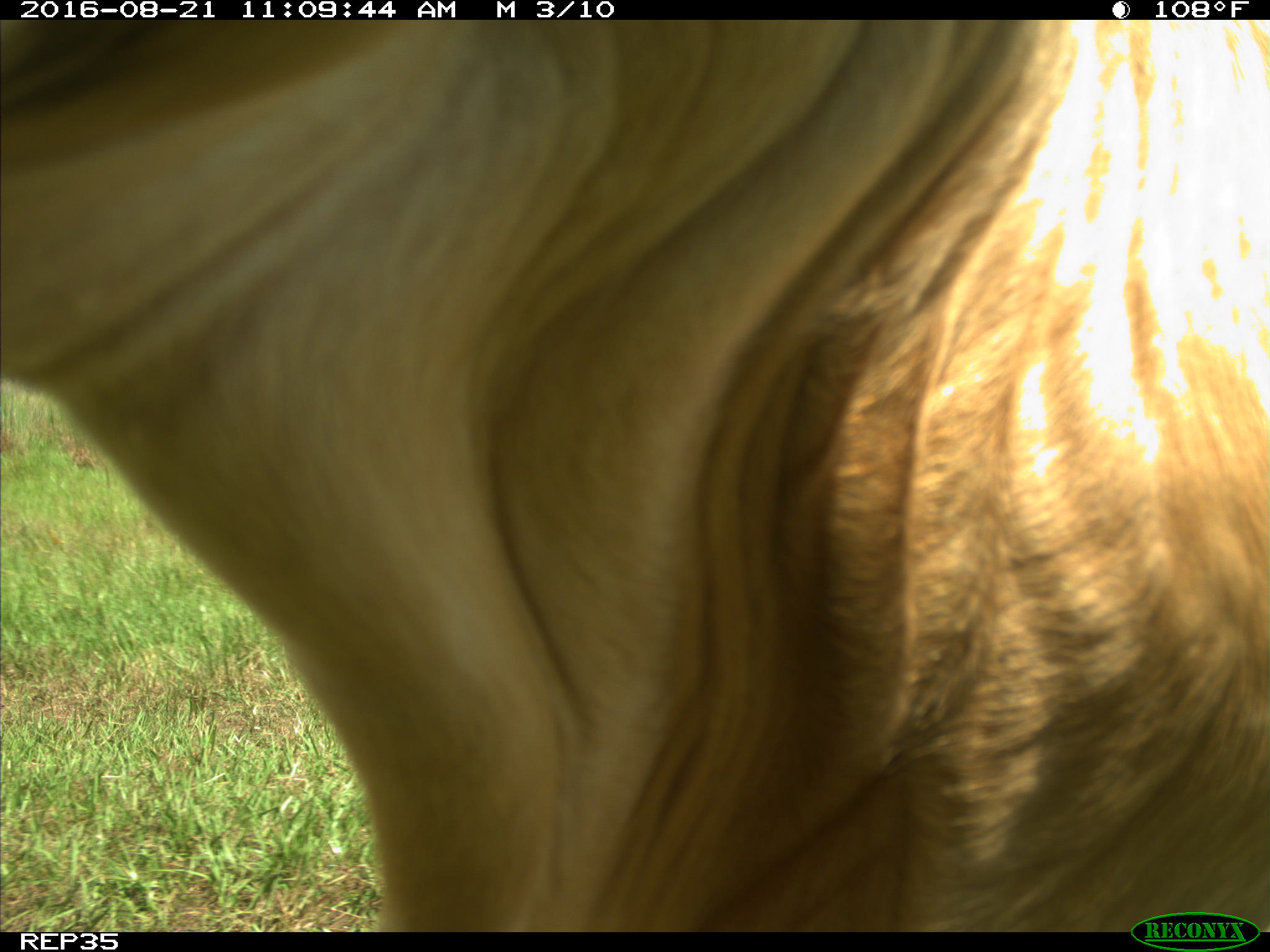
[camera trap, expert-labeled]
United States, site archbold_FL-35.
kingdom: Animalia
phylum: Chordata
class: Mammalia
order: Artiodactyla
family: Bovidae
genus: Bos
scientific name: Bos taurus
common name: domestic cow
Bos taurus (domestic cow).